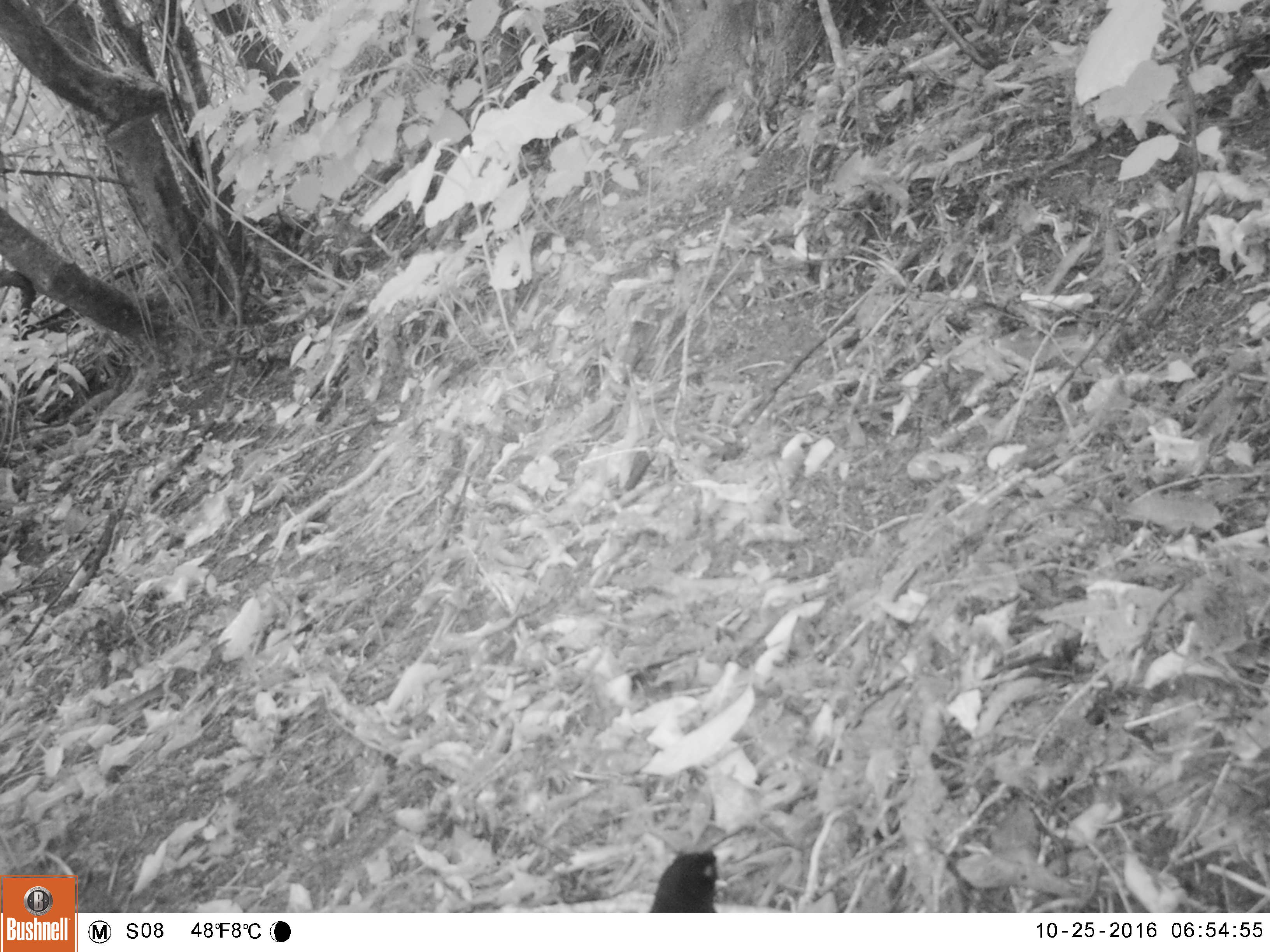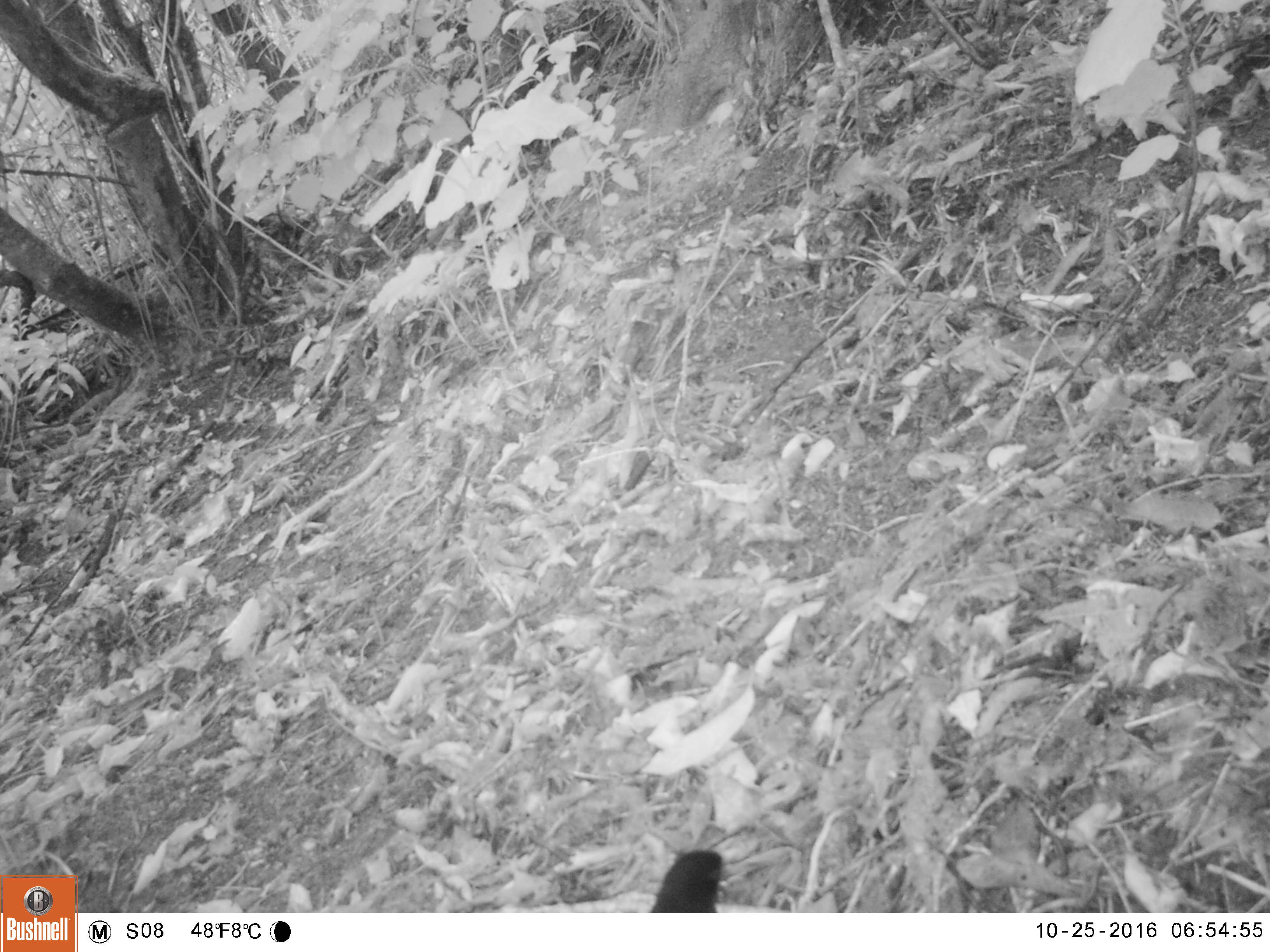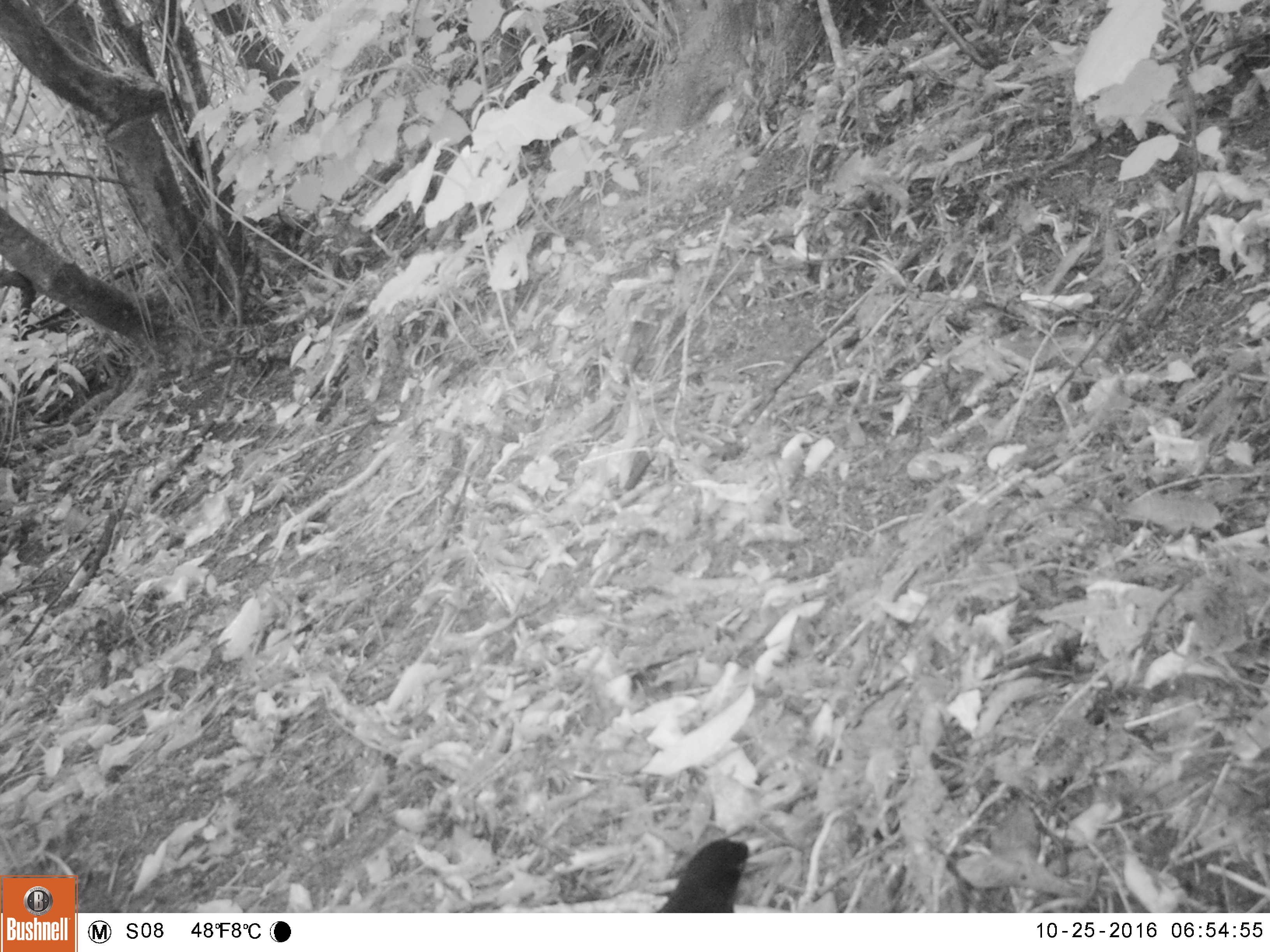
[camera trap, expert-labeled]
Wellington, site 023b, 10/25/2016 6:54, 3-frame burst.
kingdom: Animalia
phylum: Chordata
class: Aves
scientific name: Aves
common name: bird